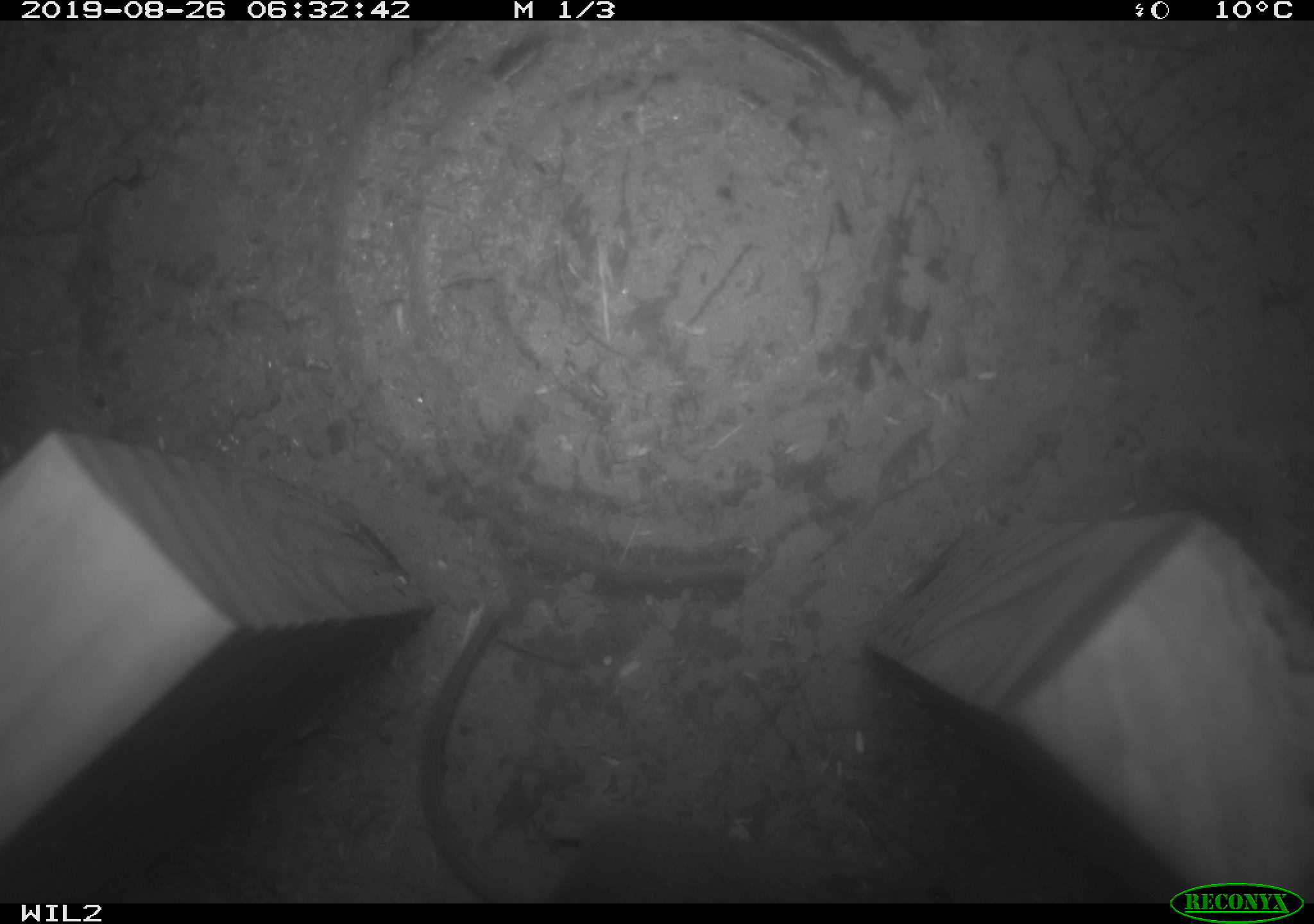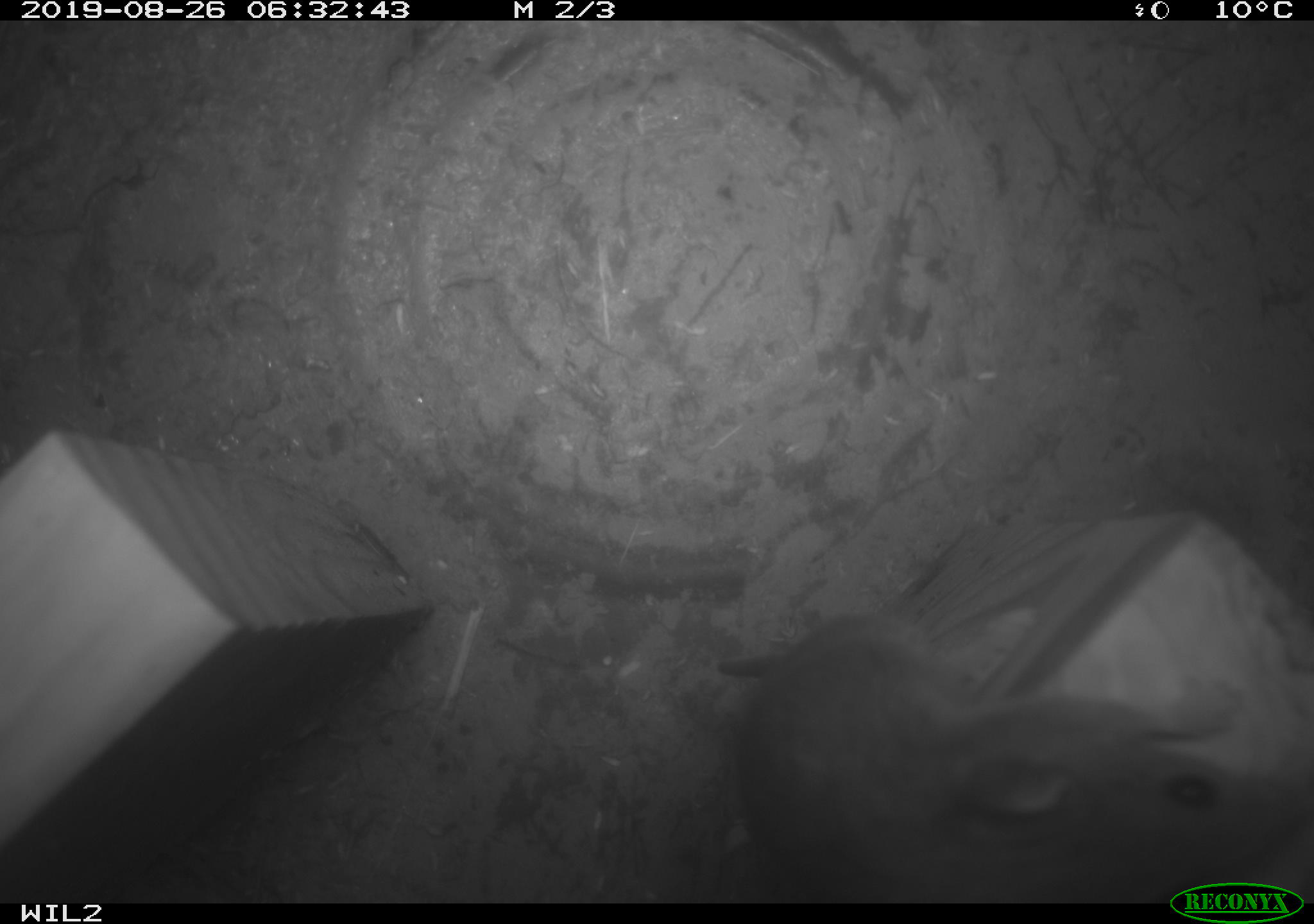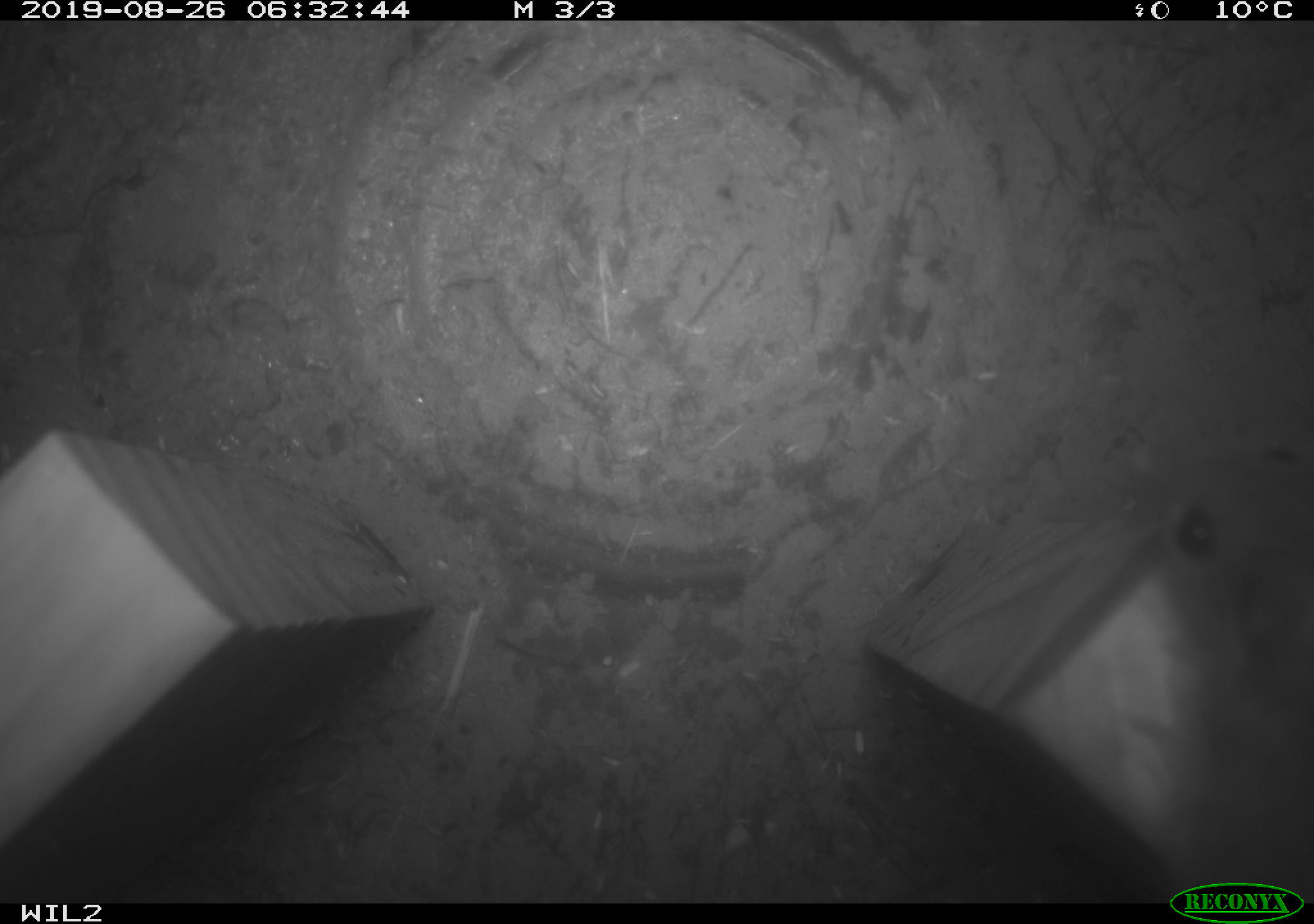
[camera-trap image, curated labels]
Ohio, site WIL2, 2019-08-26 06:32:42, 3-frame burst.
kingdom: Animalia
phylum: Chordata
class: Mammalia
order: Rodentia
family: Cricetidae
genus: Peromyscus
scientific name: Peromyscus leucopus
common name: white-footed mouse